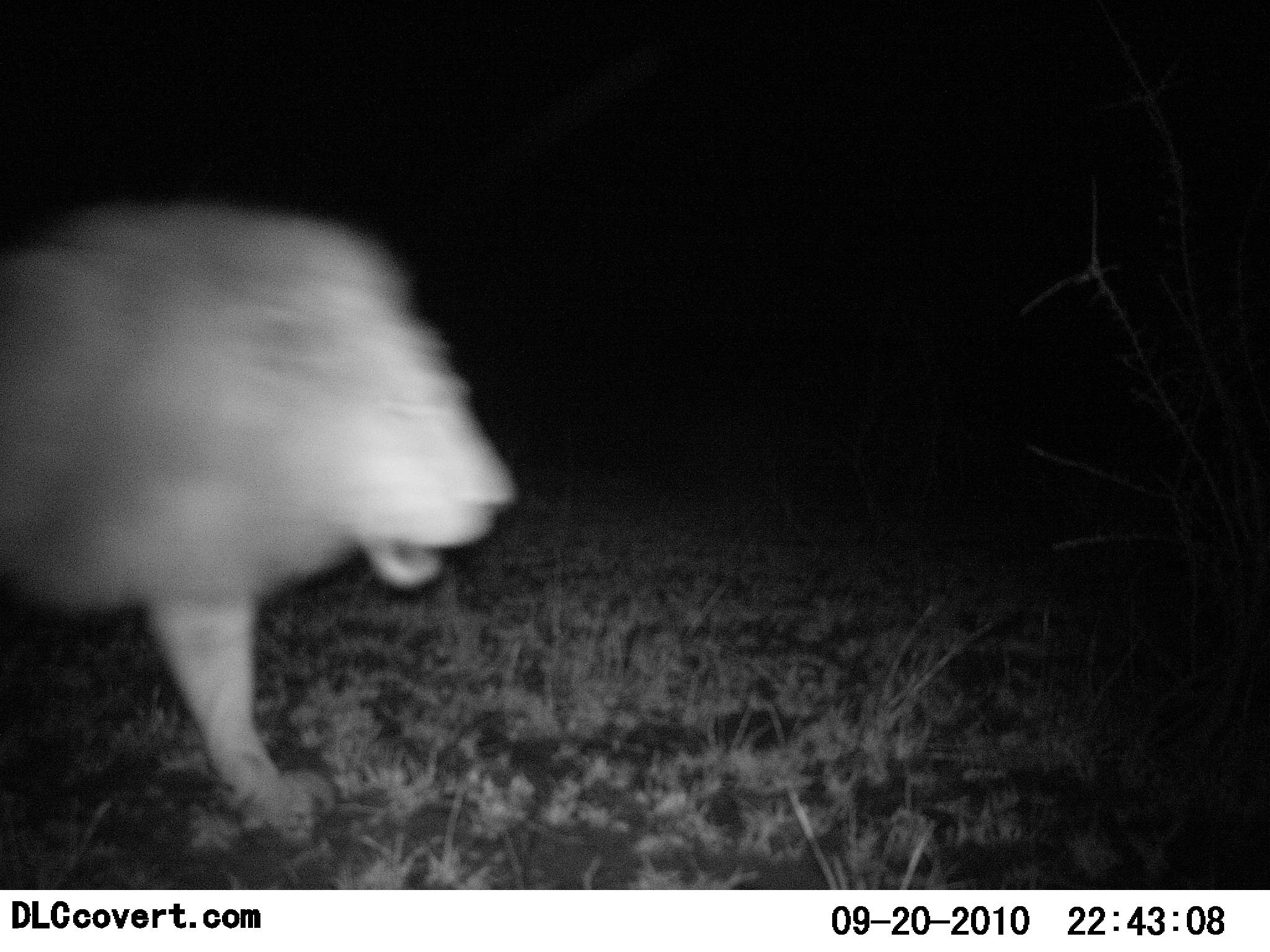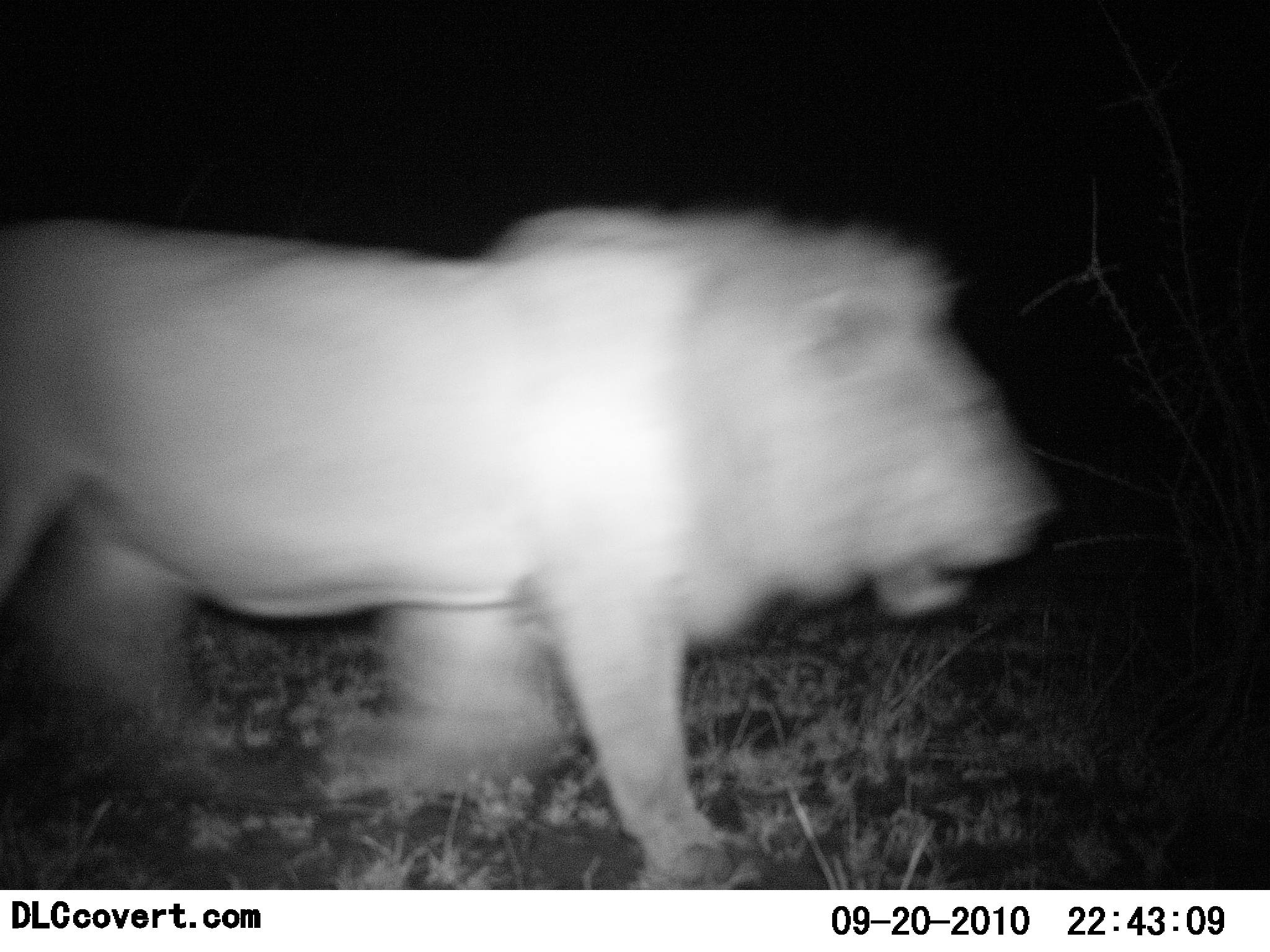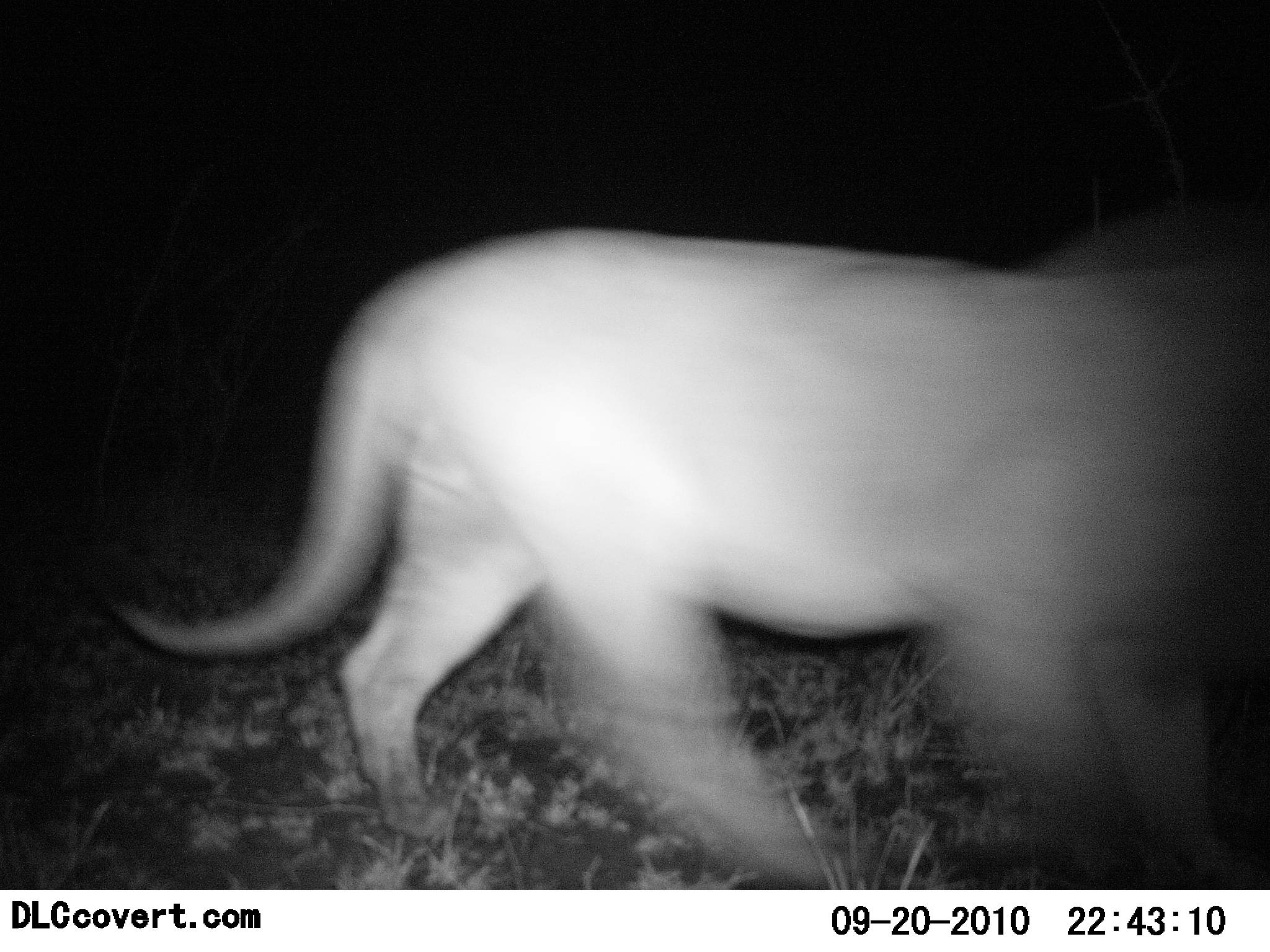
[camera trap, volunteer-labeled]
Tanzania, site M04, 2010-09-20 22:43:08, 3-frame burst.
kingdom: Animalia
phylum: Chordata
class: Mammalia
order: Carnivora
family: Felidae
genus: Panthera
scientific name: Panthera leo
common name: lion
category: lionmale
Lionmale (lion) (Panthera leo), count 1. Behavior (volunteer vote fractions): standing 0%, resting 0%, moving 100%, interacting 0%. Young present (vote fraction): 0%. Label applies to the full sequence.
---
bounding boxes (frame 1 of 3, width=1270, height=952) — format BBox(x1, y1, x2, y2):
animal: BBox(0, 203, 522, 847)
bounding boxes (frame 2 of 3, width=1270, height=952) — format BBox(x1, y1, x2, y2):
animal: BBox(0, 205, 1062, 889)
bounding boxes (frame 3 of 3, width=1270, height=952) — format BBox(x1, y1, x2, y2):
animal: BBox(108, 223, 1270, 890)